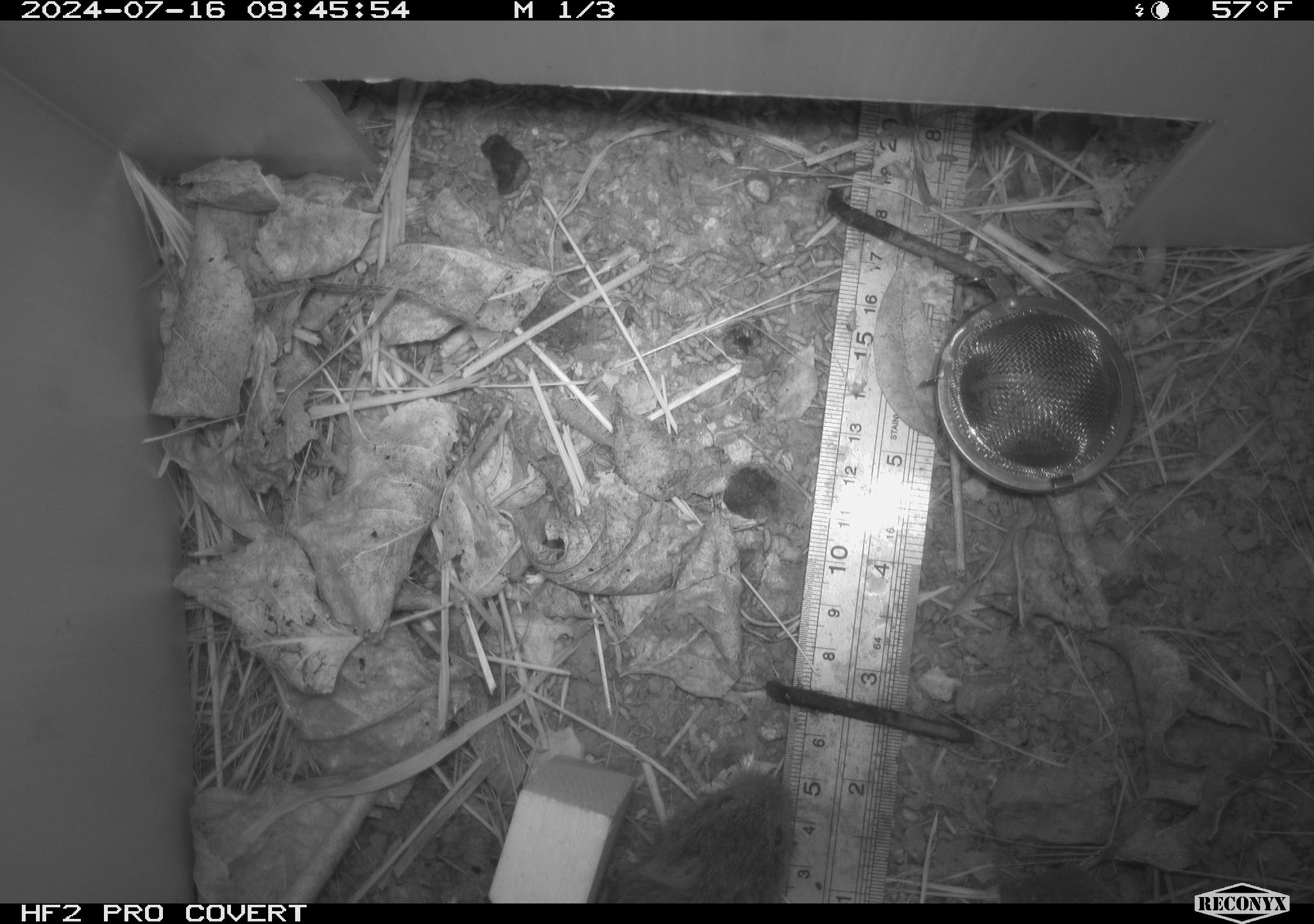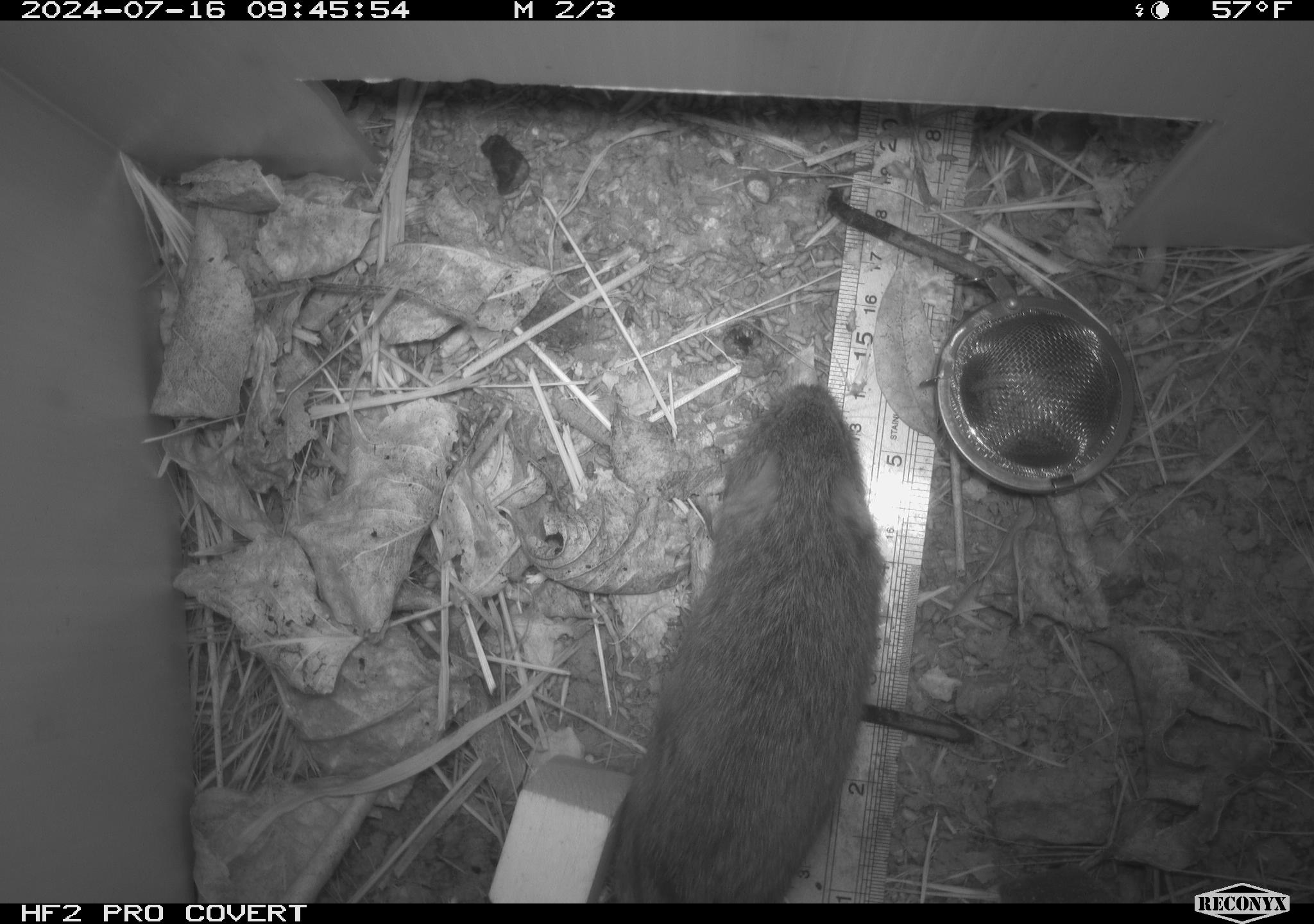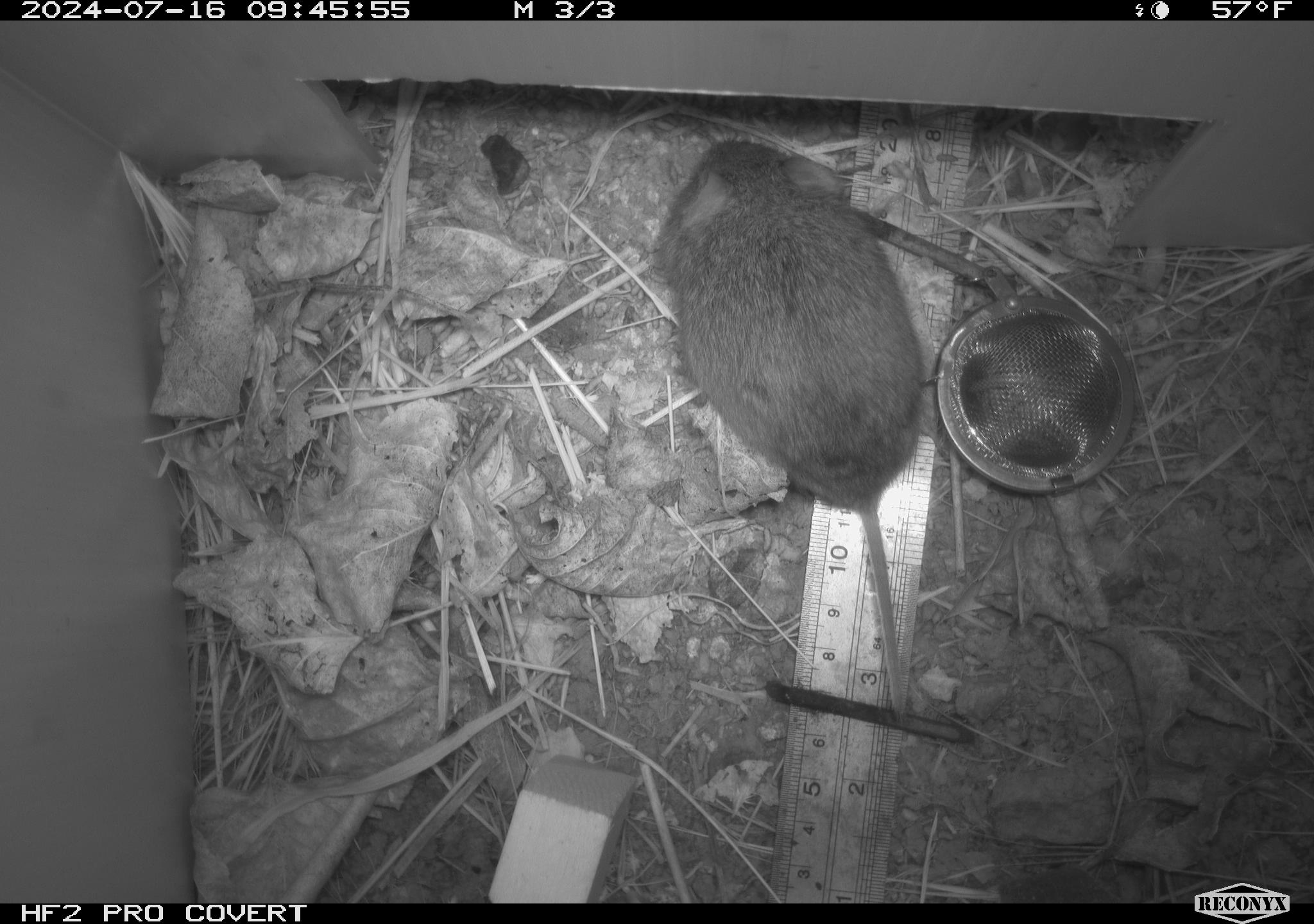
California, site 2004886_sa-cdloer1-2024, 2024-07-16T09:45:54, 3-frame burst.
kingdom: Animalia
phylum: Chordata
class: Mammalia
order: Rodentia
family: Cricetidae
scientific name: Arvicolinae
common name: voles, lemmings, and muskrats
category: arvicolinae subfamily